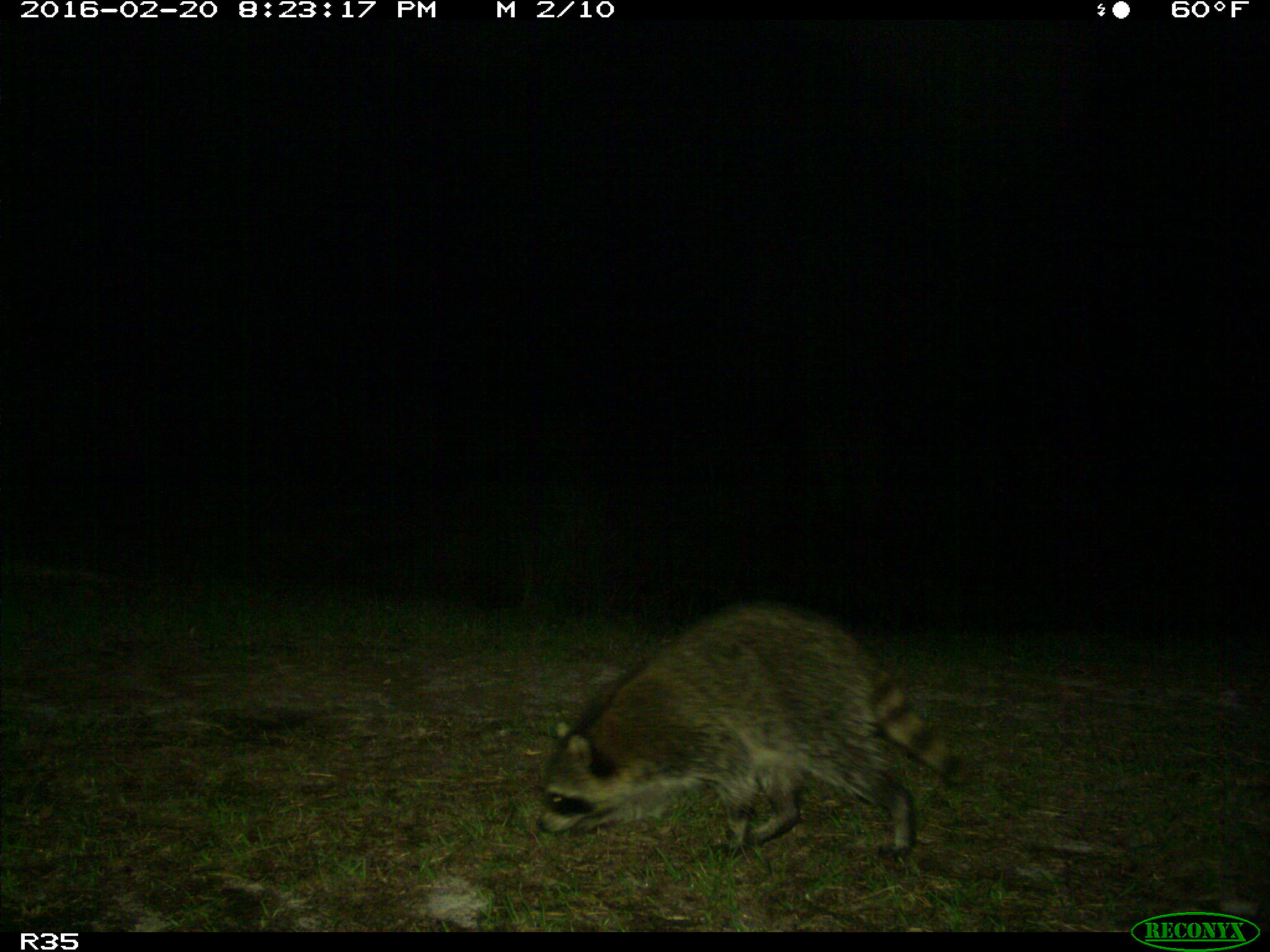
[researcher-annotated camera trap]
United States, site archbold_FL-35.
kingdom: Animalia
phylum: Chordata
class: Mammalia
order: Carnivora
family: Procyonidae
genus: Procyon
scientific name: Procyon lotor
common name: common raccoon